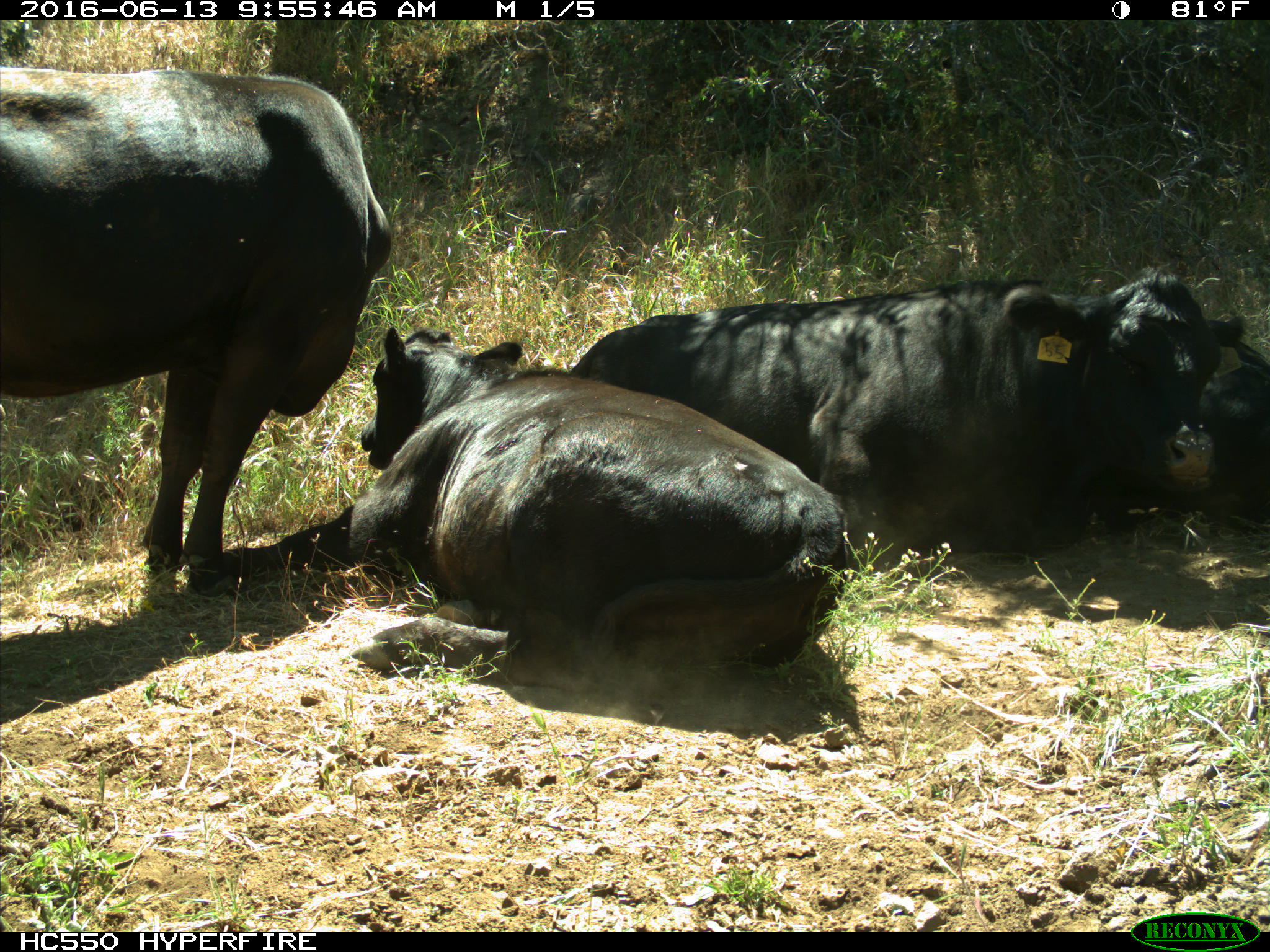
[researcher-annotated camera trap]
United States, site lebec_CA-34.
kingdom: Animalia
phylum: Chordata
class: Mammalia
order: Artiodactyla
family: Bovidae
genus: Bos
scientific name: Bos taurus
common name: domestic cow